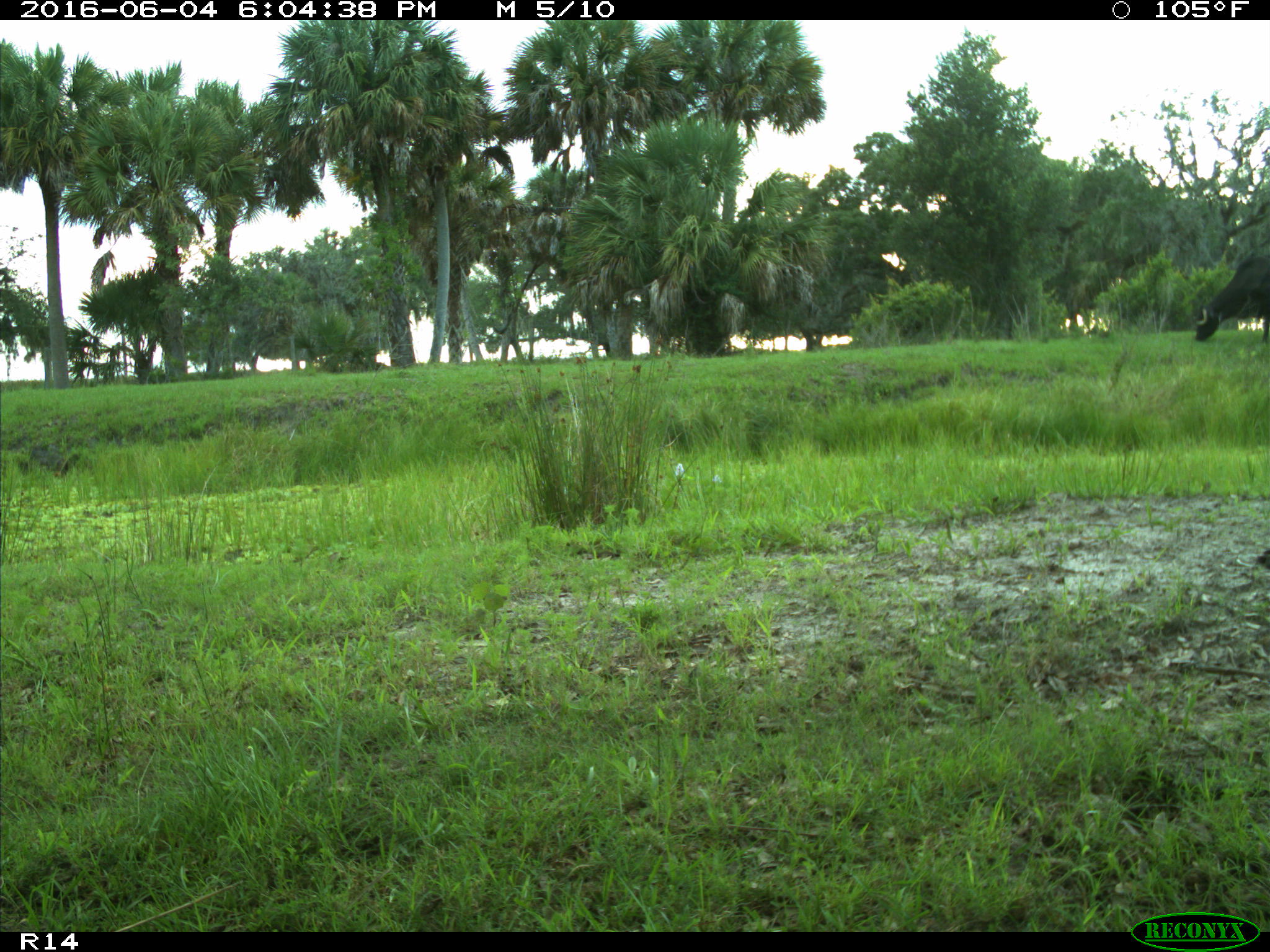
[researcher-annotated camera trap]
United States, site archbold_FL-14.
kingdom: Animalia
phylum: Chordata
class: Mammalia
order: Artiodactyla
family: Bovidae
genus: Bos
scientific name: Bos taurus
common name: domestic cow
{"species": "Bos taurus (domestic cow)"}